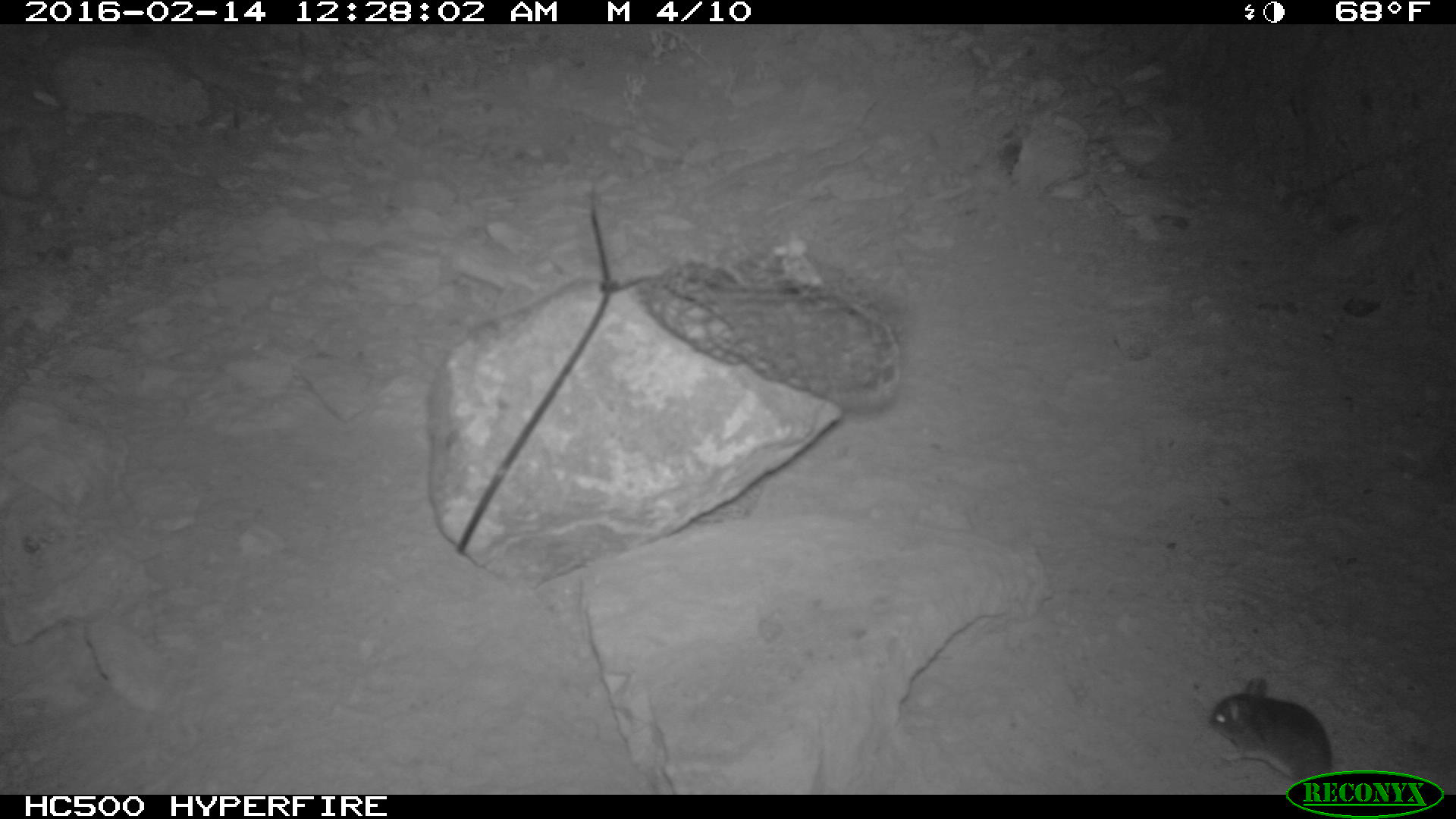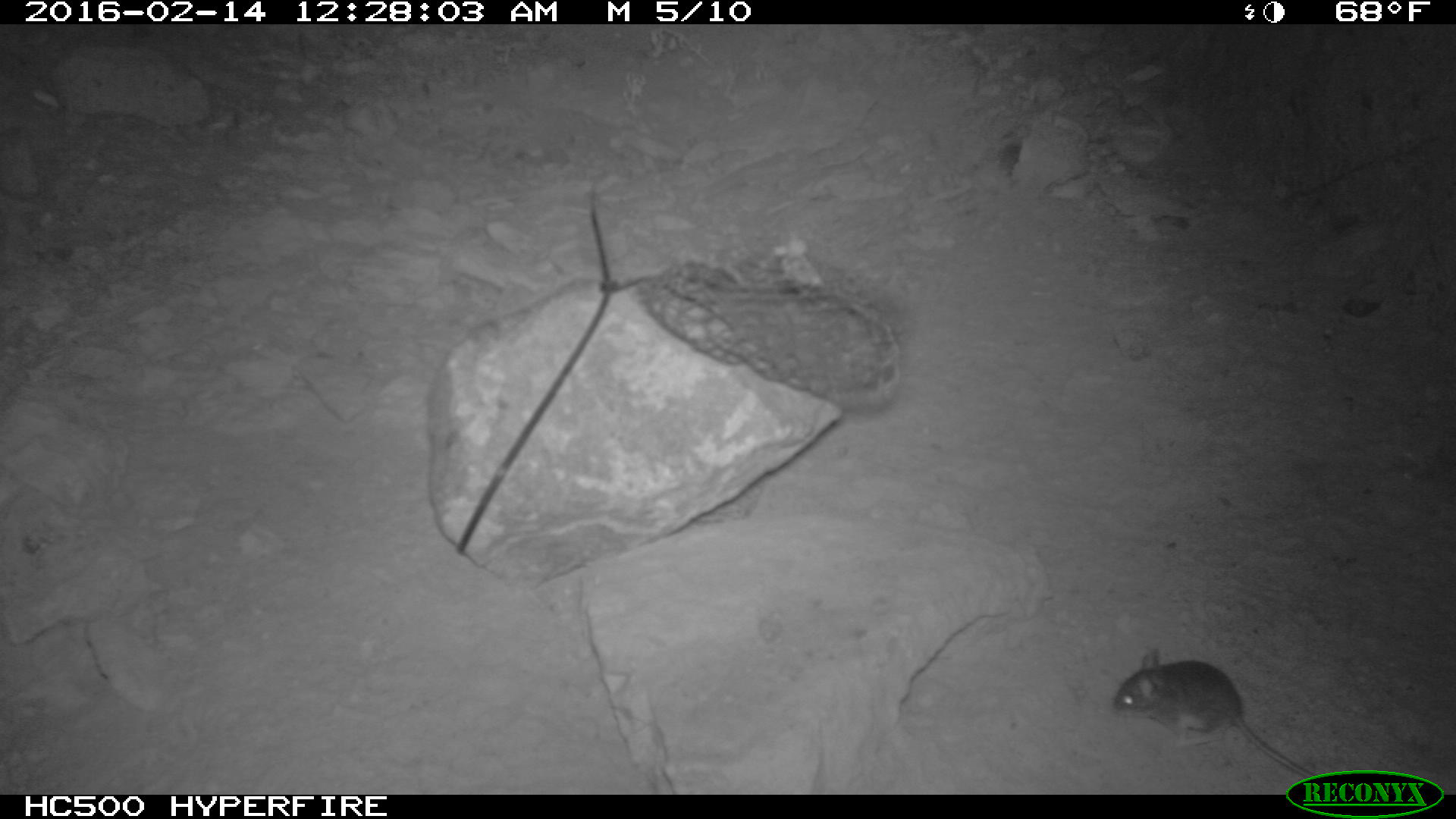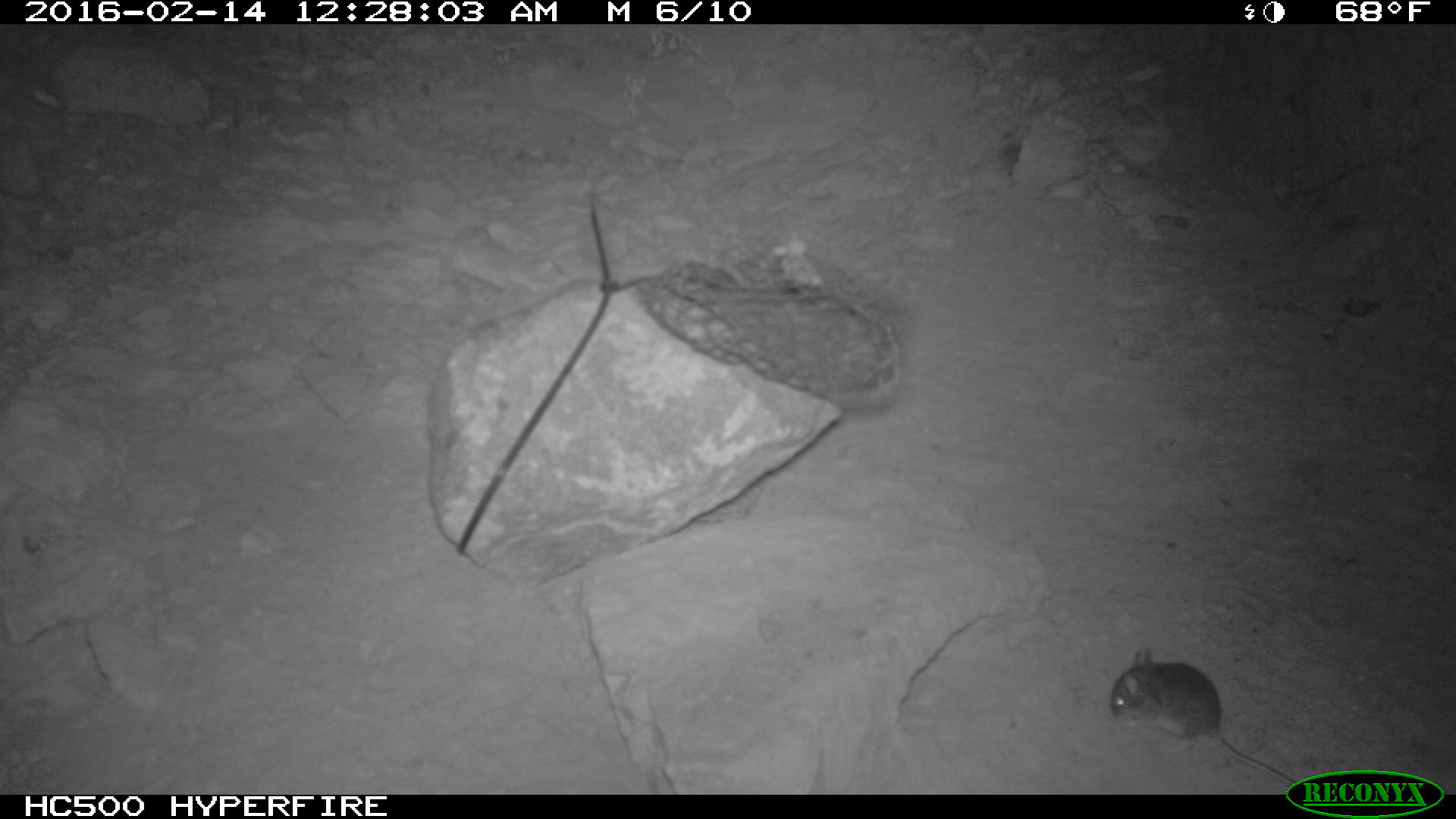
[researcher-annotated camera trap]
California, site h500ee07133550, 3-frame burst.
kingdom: Animalia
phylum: Chordata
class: Mammalia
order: Rodentia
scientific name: Rodentia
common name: rodent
Rodent (Rodentia).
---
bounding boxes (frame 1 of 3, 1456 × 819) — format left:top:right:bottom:
rodent: 1210:676:1333:782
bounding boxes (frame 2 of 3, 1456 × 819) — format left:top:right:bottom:
rodent: 1109:649:1315:777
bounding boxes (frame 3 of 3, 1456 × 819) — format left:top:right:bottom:
rodent: 1107:645:1300:789